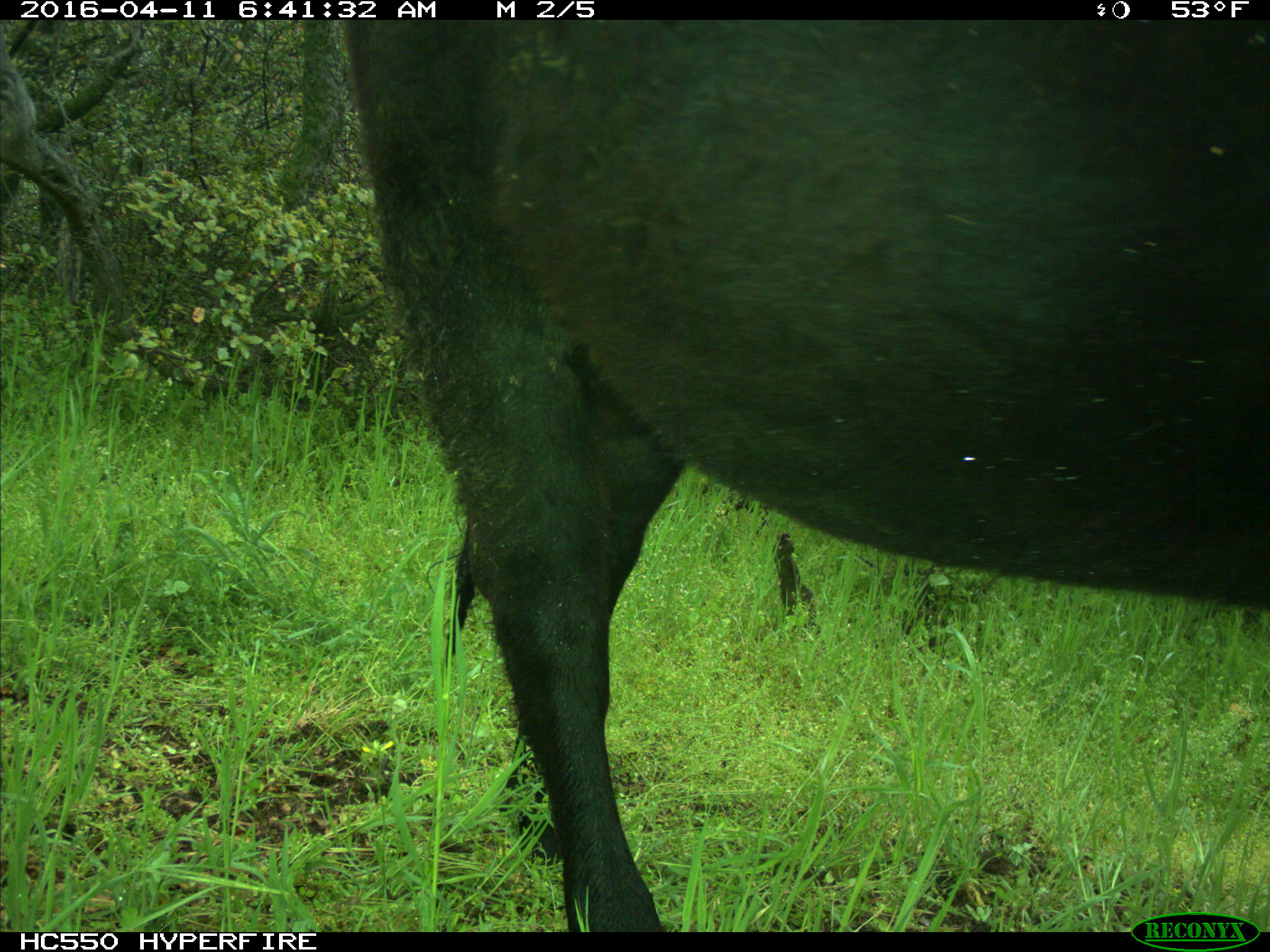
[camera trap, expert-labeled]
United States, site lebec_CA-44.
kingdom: Animalia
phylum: Chordata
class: Mammalia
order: Artiodactyla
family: Bovidae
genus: Bos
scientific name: Bos taurus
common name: domestic cow